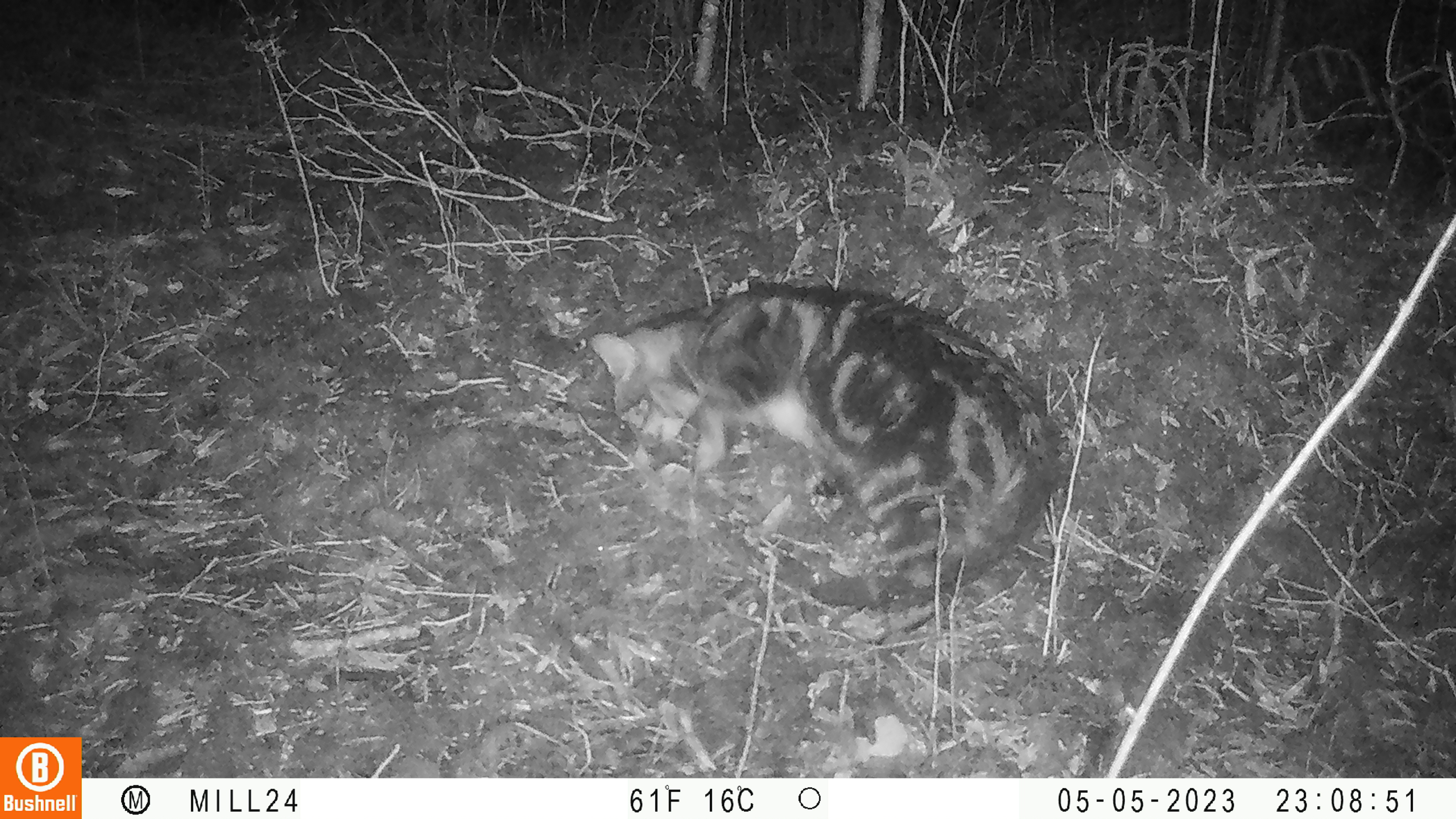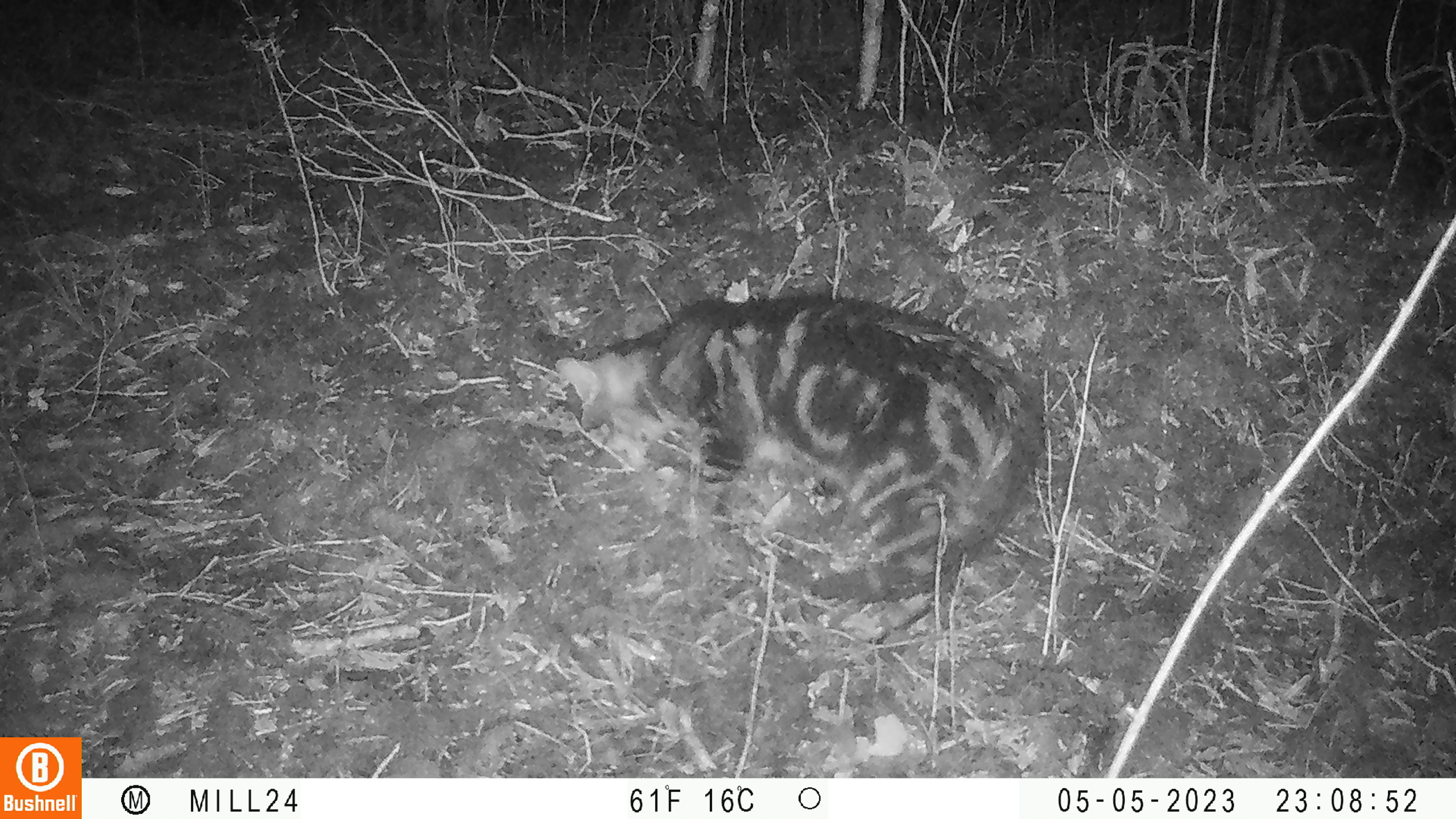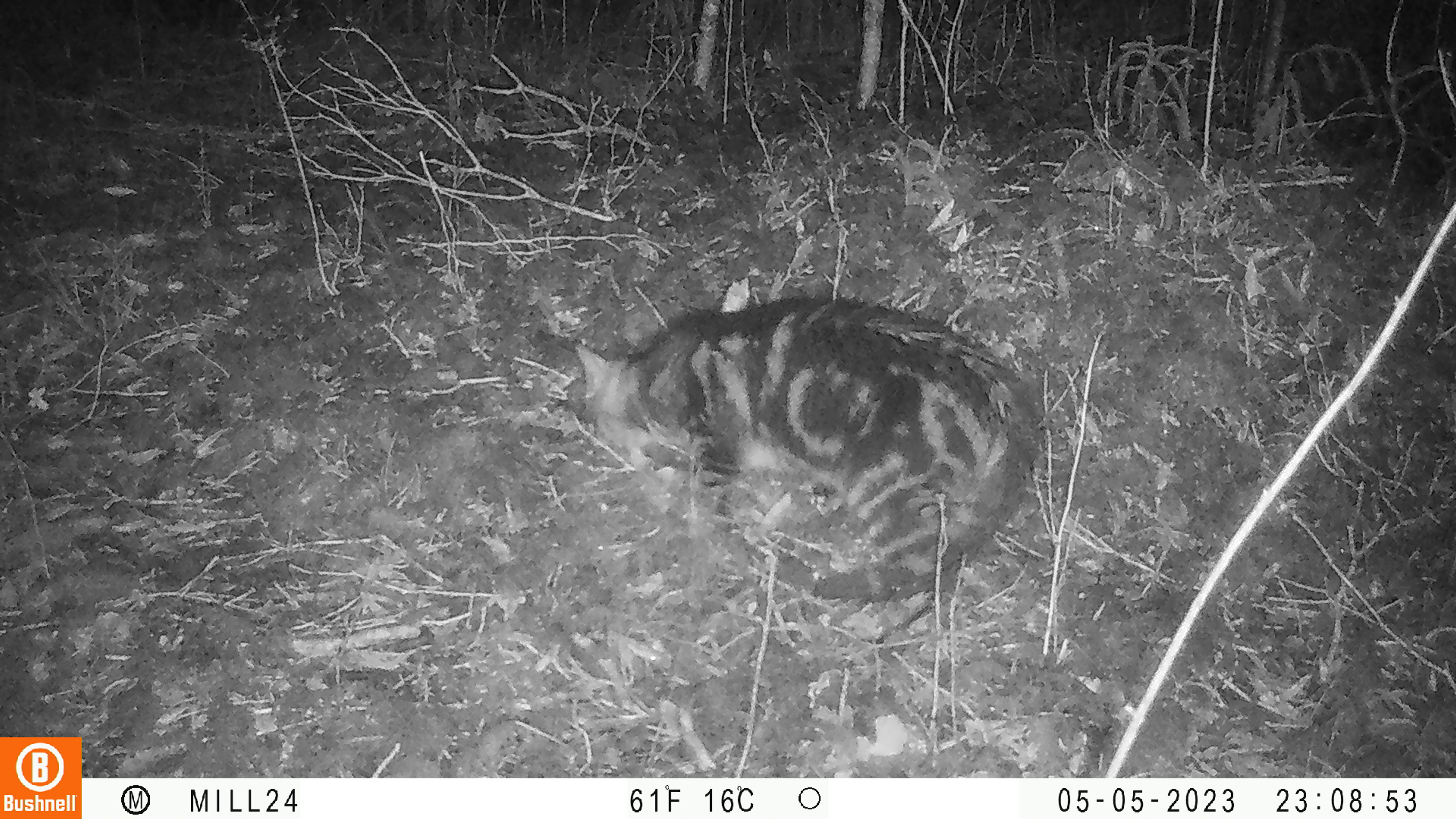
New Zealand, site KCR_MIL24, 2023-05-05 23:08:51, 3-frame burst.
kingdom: Animalia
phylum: Chordata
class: Mammalia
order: Carnivora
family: Felidae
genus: Felis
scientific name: Felis catus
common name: domestic cat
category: cat